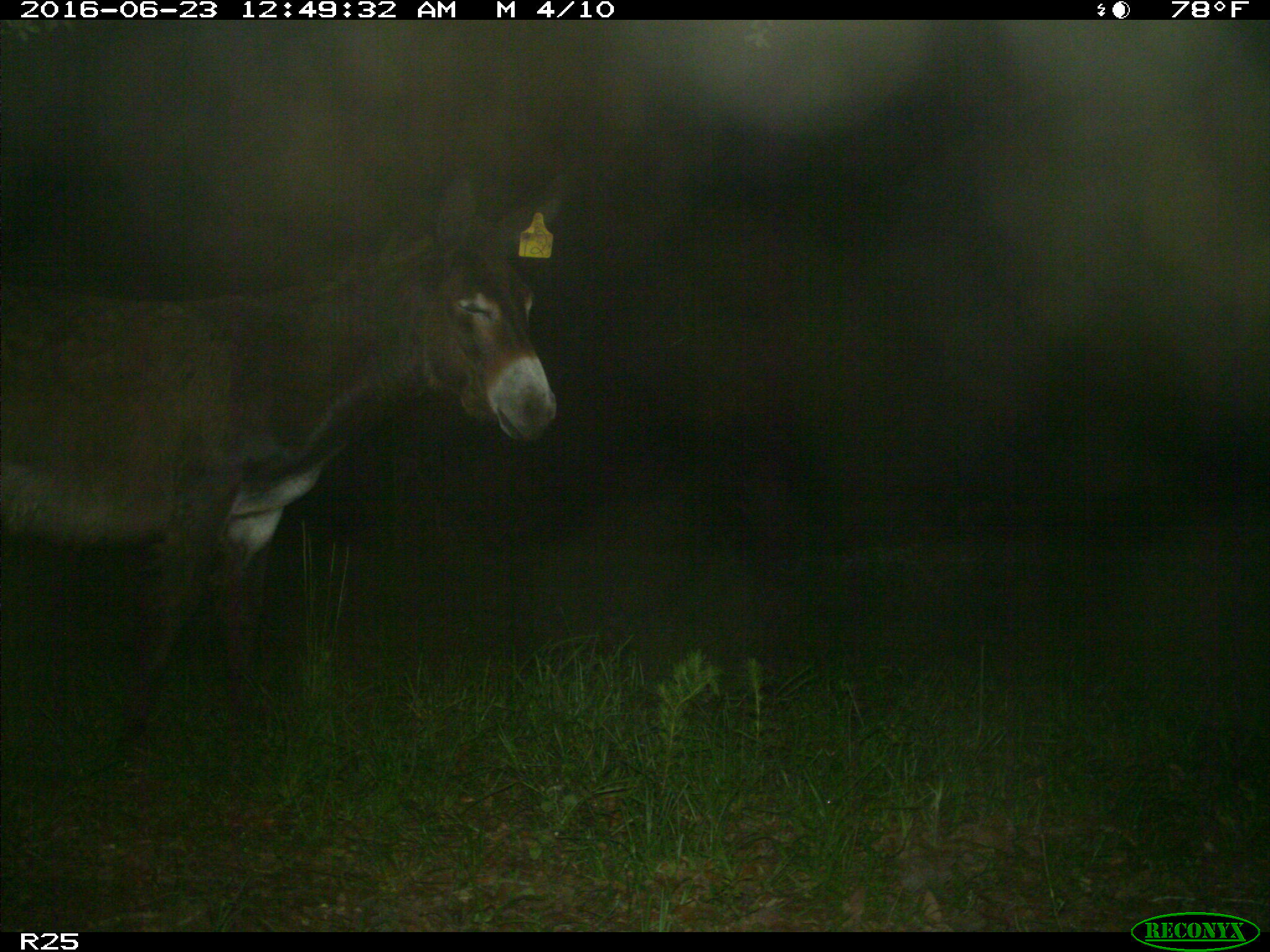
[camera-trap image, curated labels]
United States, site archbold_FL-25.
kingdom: Animalia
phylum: Chordata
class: Mammalia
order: Artiodactyla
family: Bovidae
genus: Bos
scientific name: Bos taurus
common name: domestic cow